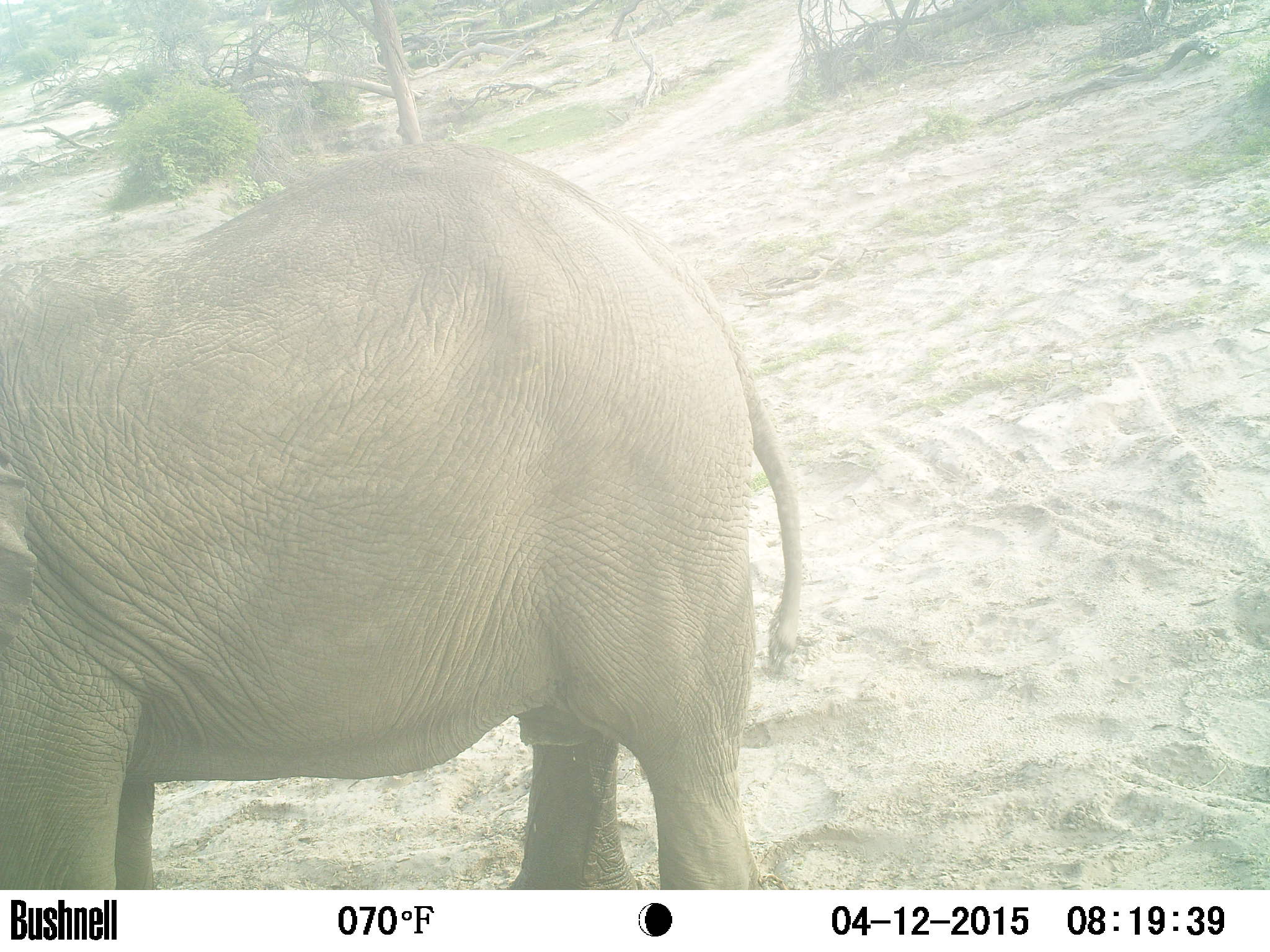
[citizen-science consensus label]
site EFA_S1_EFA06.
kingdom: Animalia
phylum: Chordata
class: Mammalia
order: Proboscidea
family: Elephantidae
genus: Loxodonta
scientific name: Loxodonta africana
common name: african bush elephant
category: elephant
Elephant (african bush elephant) (Loxodonta africana), count 1. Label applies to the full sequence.